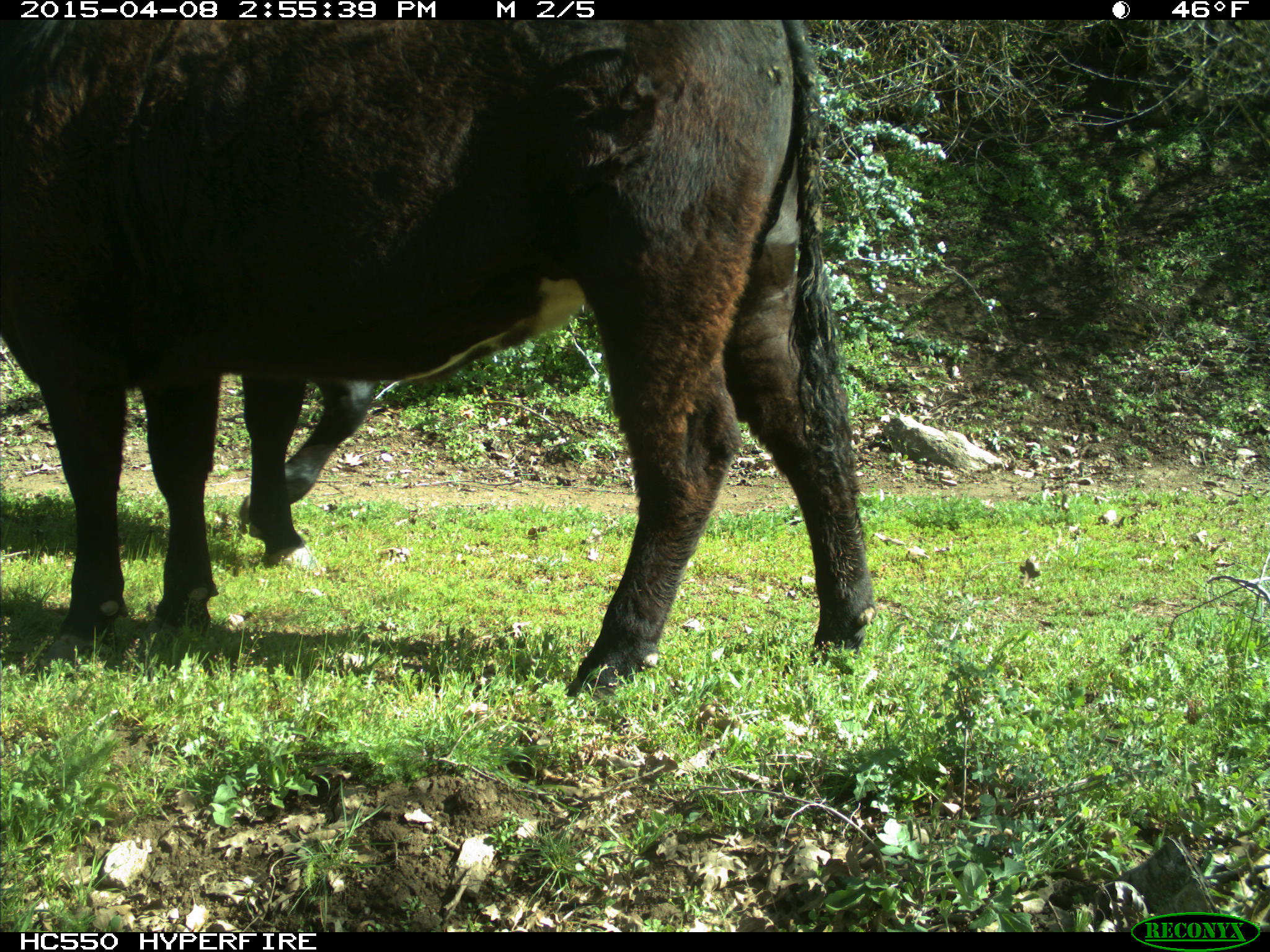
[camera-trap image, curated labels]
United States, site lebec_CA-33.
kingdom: Animalia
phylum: Chordata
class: Mammalia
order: Artiodactyla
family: Bovidae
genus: Bos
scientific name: Bos taurus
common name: domestic cow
Bos taurus (domestic cow).